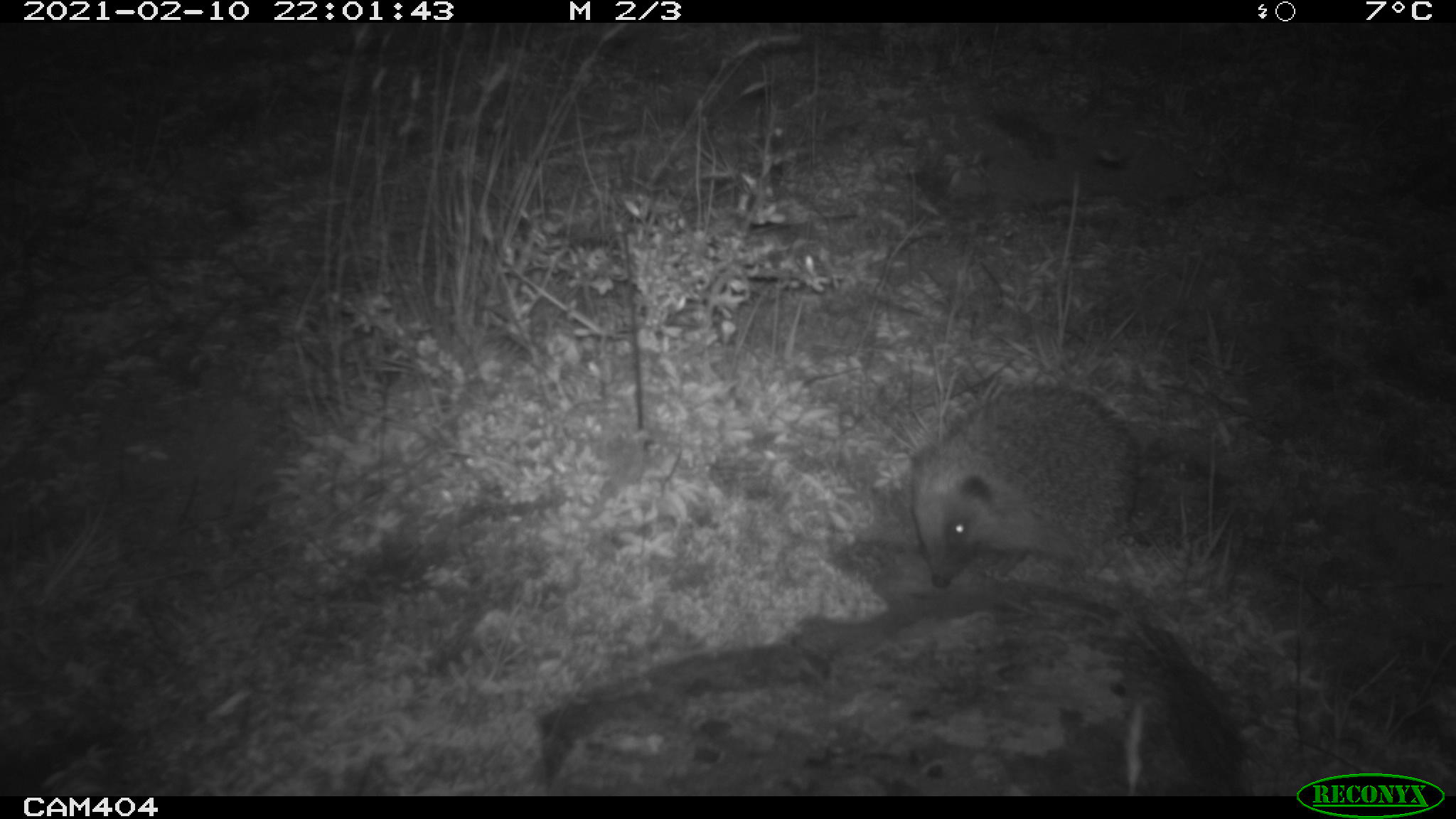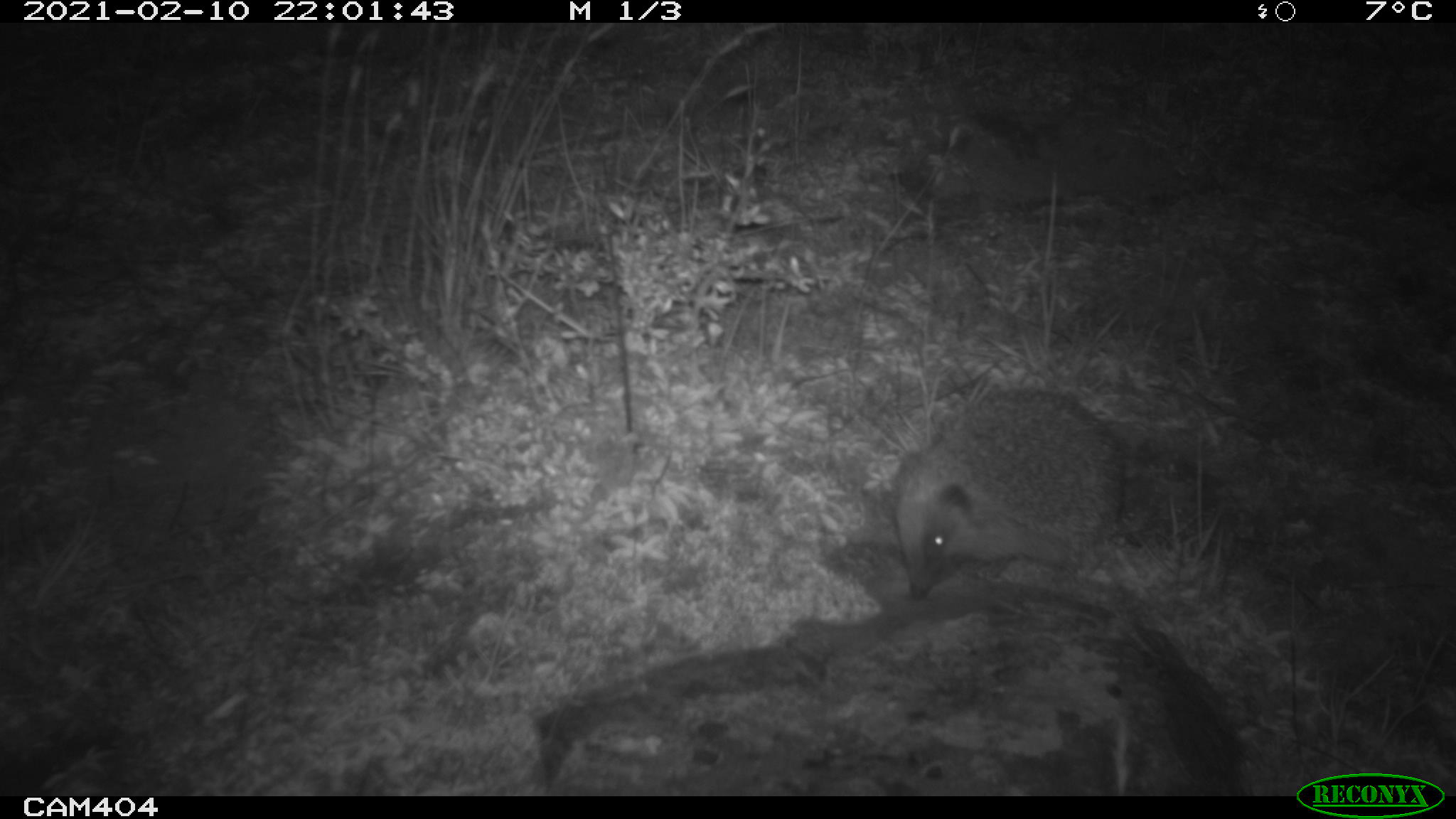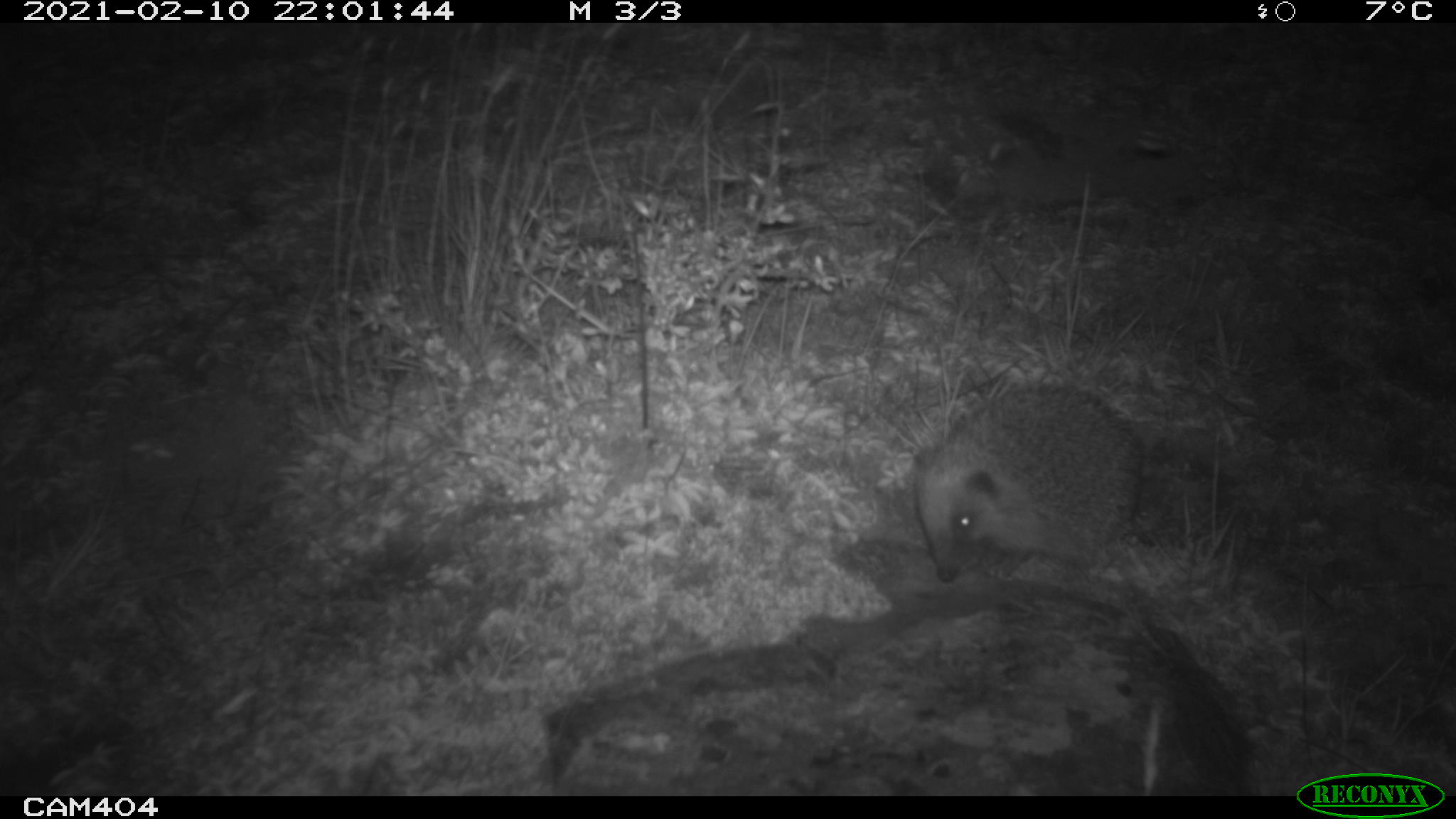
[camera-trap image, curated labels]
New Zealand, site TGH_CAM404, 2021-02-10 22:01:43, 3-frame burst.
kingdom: Animalia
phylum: Chordata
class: Mammalia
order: Eulipotyphla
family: Erinaceidae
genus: Erinaceus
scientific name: Erinaceus europaeus europaeus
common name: european hedgehog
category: hedgehog